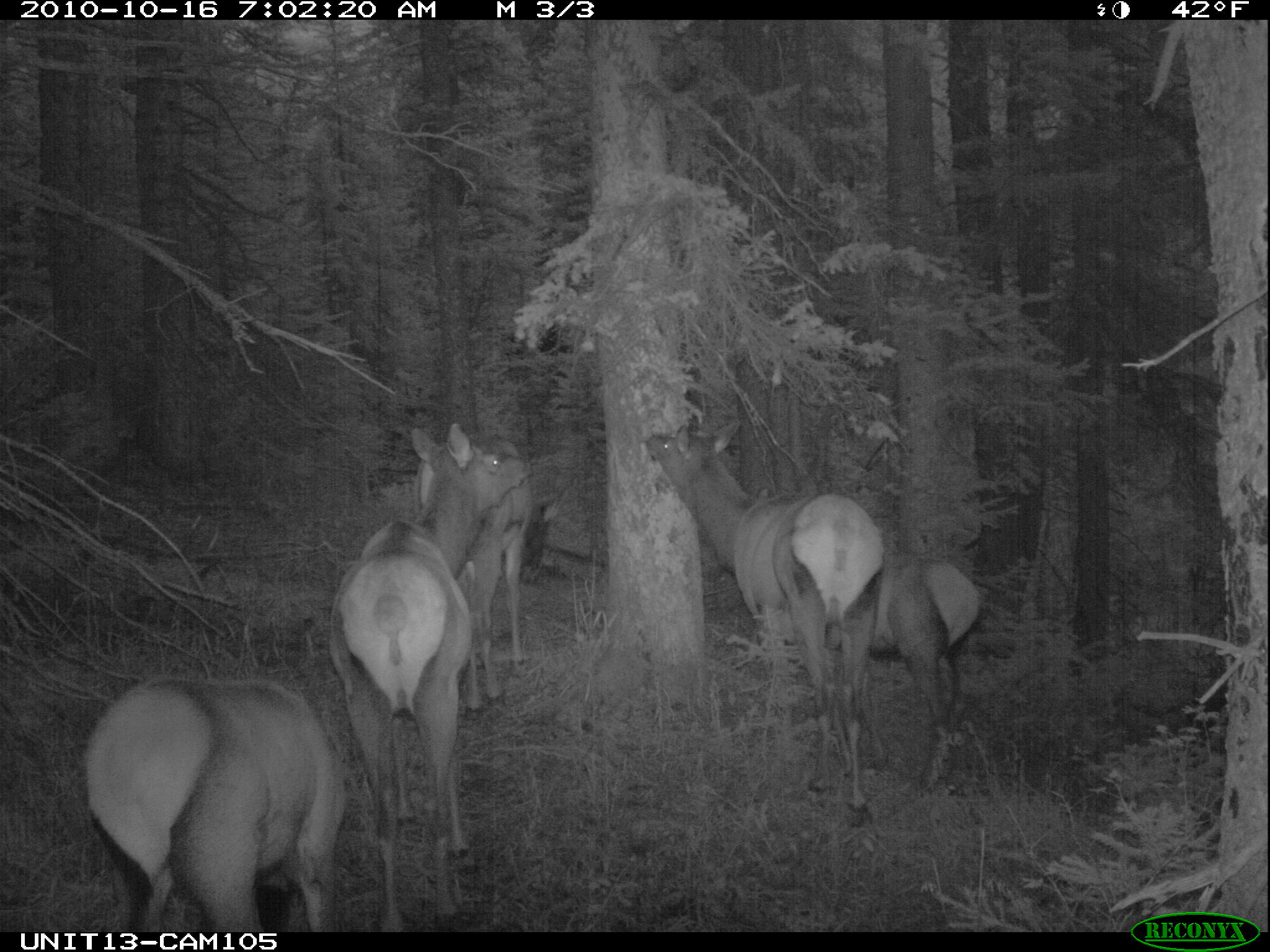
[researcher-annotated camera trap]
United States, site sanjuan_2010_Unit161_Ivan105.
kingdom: Animalia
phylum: Chordata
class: Mammalia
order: Artiodactyla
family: Cervidae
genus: Cervus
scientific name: Cervus elaphus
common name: red deer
Cervus elaphus (red deer).